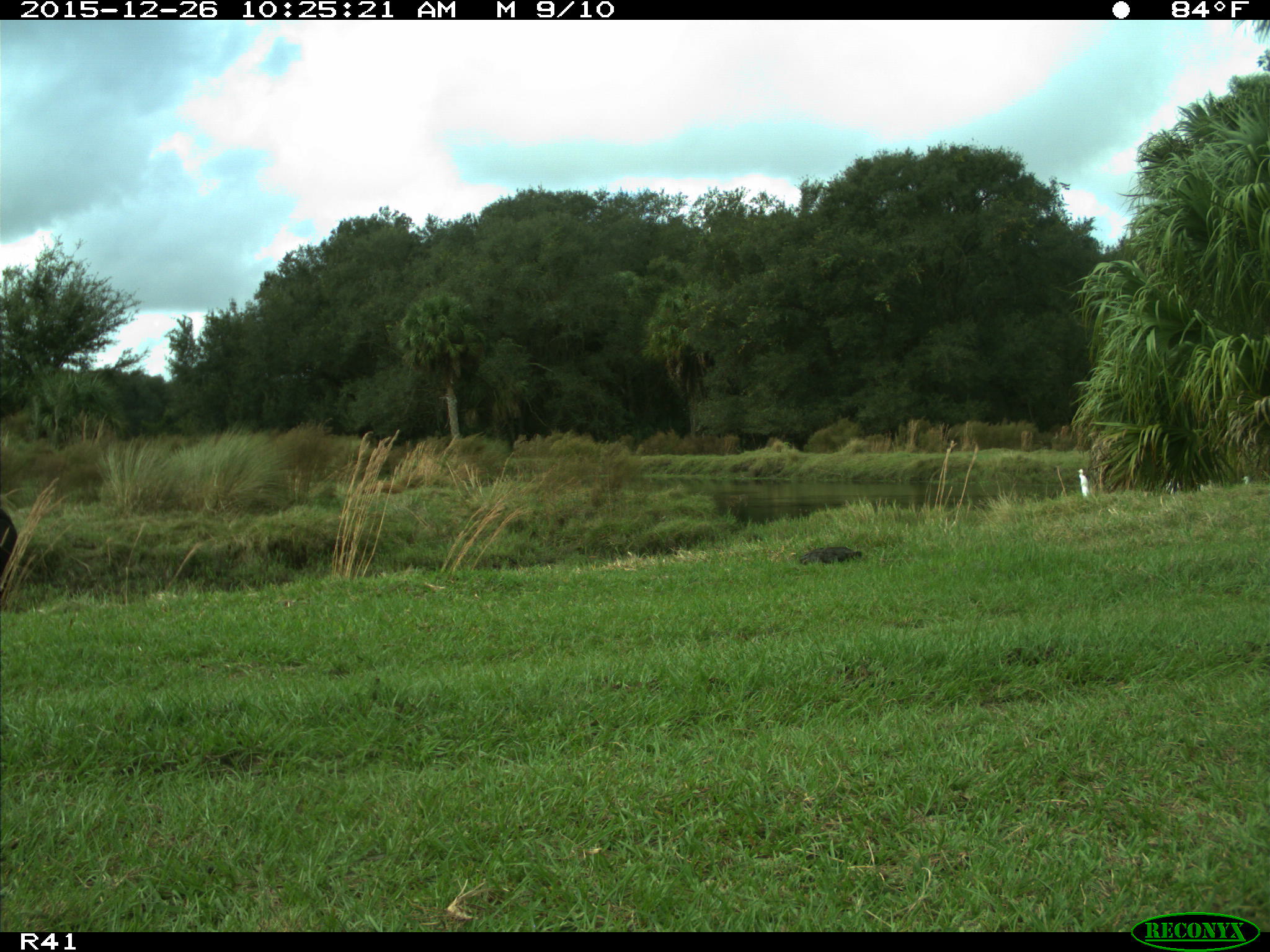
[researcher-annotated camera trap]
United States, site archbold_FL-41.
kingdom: Animalia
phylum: Chordata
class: Mammalia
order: Artiodactyla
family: Bovidae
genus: Bos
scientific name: Bos taurus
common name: domestic cow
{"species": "Bos taurus (domestic cow)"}